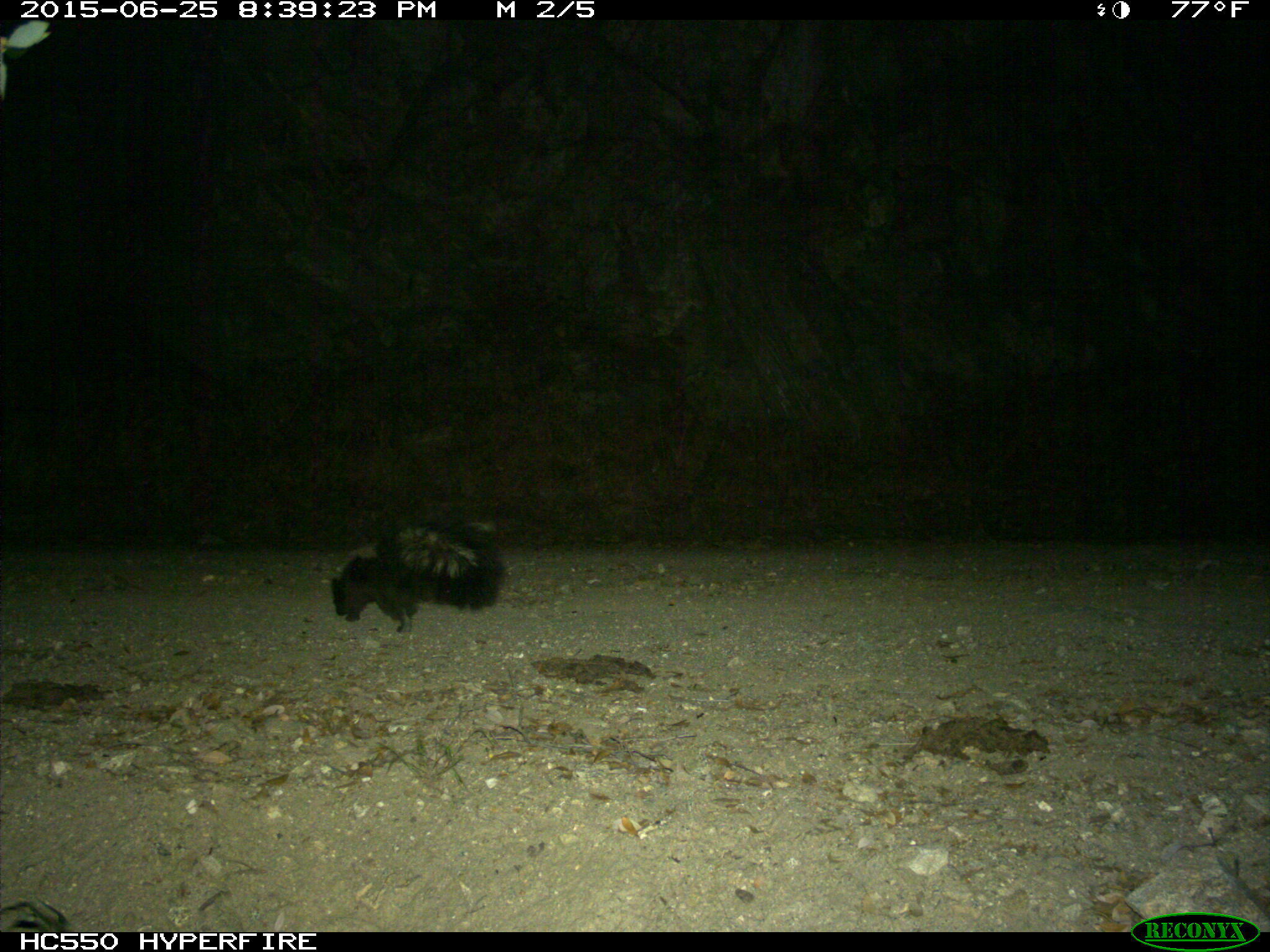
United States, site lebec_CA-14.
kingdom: Animalia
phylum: Chordata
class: Mammalia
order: Carnivora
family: Mephitidae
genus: Mephitis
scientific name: Mephitis mephitis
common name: striped skunk